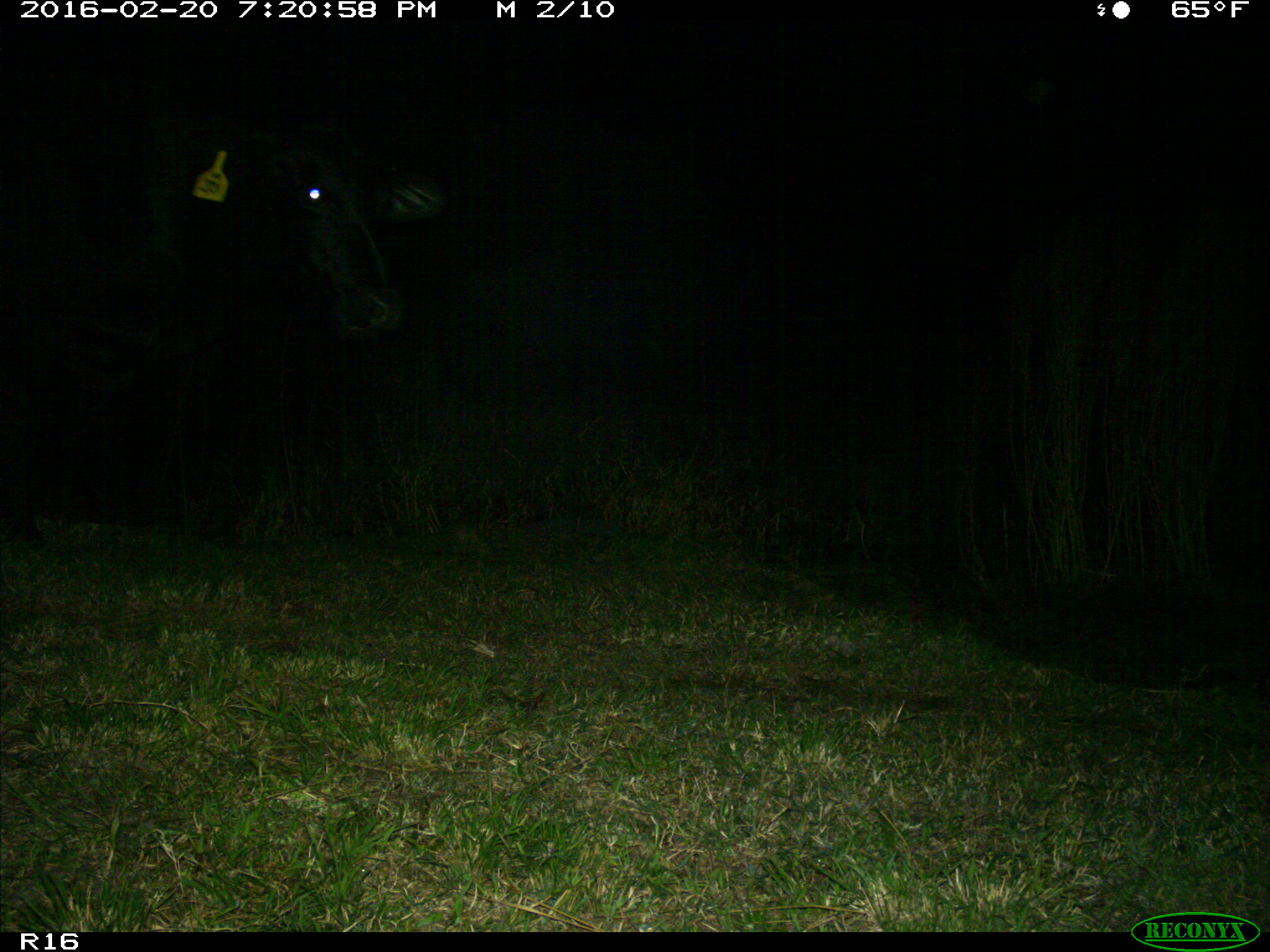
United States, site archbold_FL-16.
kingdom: Animalia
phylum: Chordata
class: Mammalia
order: Artiodactyla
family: Bovidae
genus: Bos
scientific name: Bos taurus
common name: domestic cow